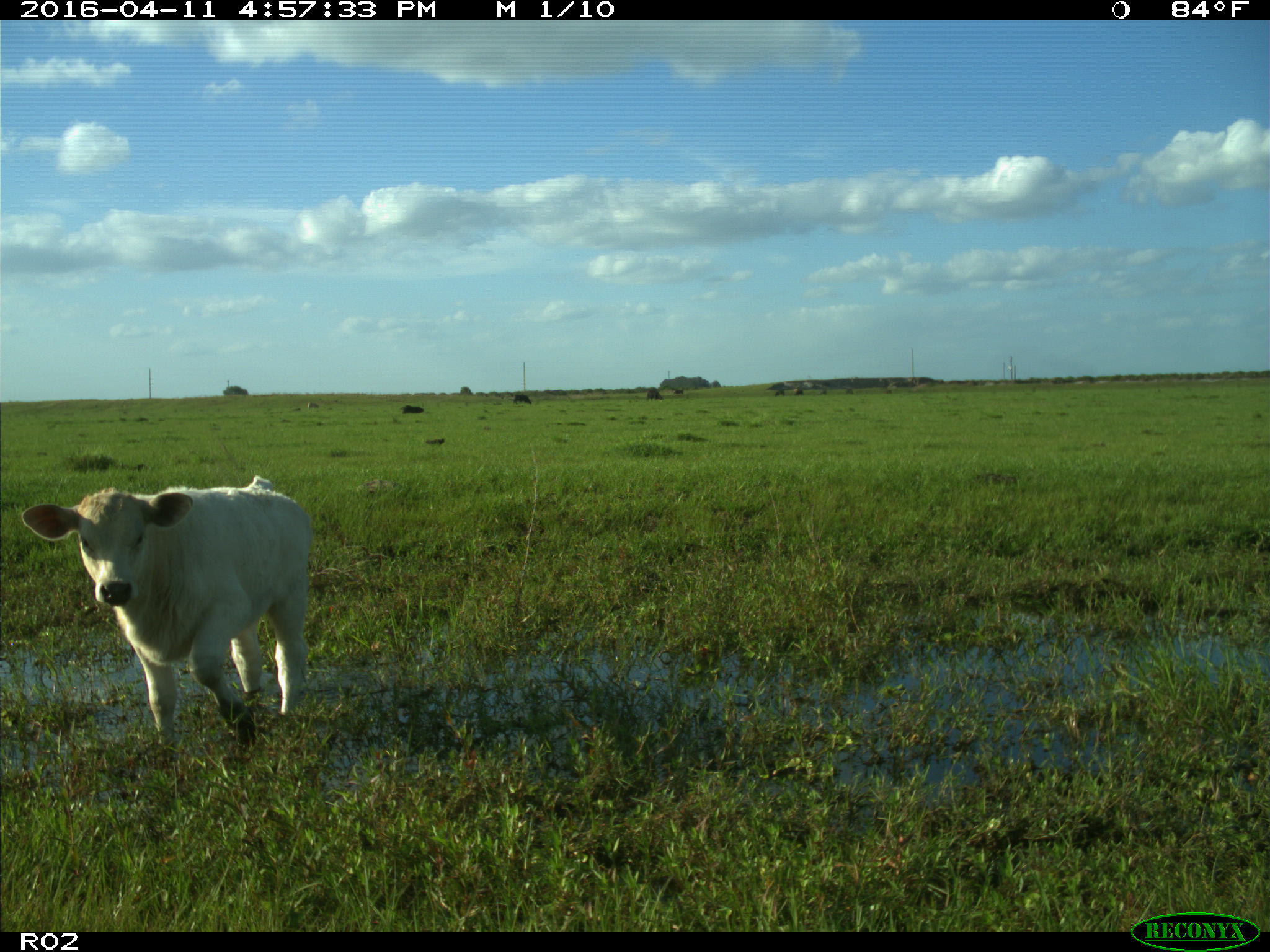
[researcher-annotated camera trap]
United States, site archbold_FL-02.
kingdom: Animalia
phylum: Chordata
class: Mammalia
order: Artiodactyla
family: Bovidae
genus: Bos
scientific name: Bos taurus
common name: domestic cow